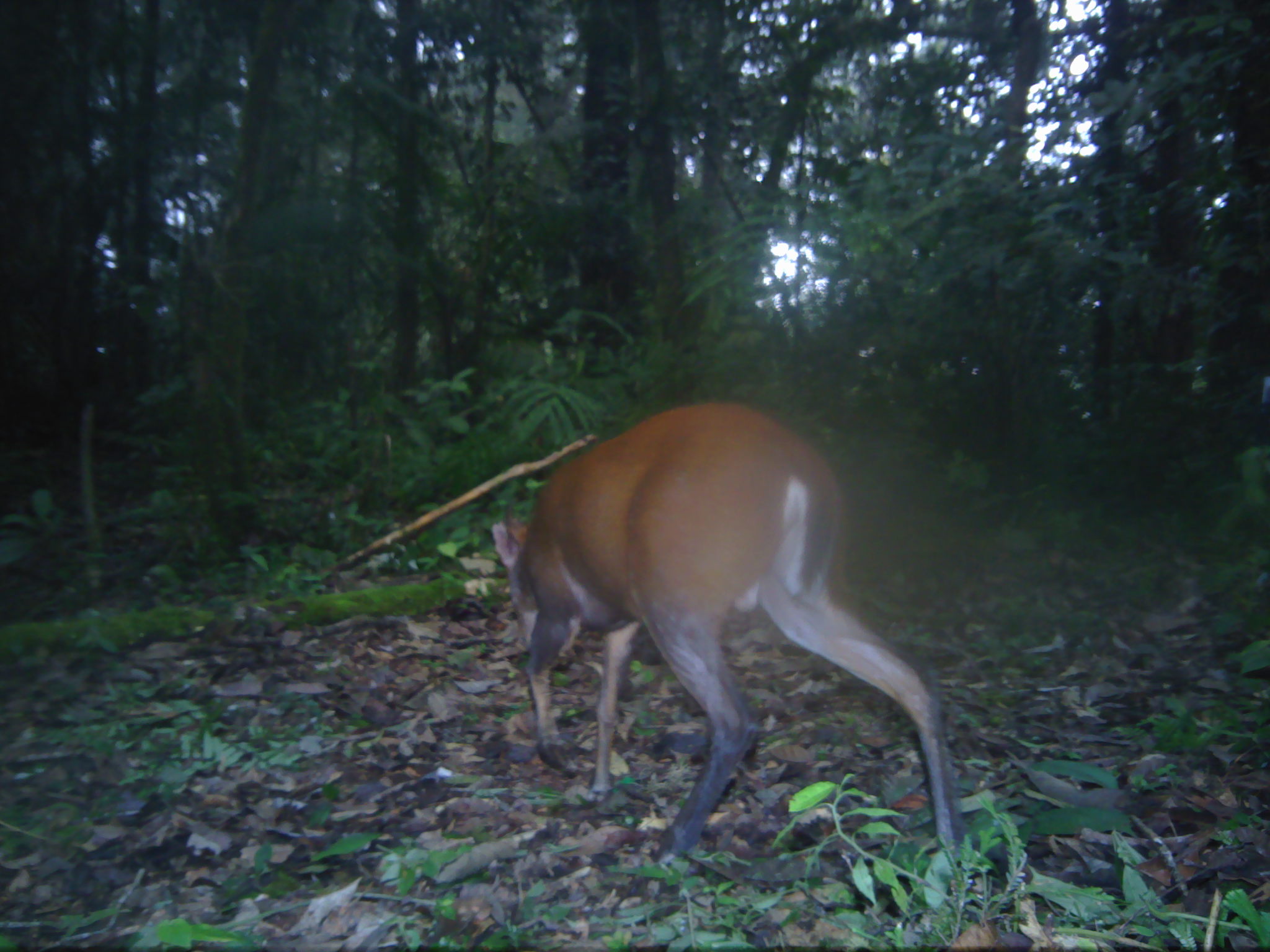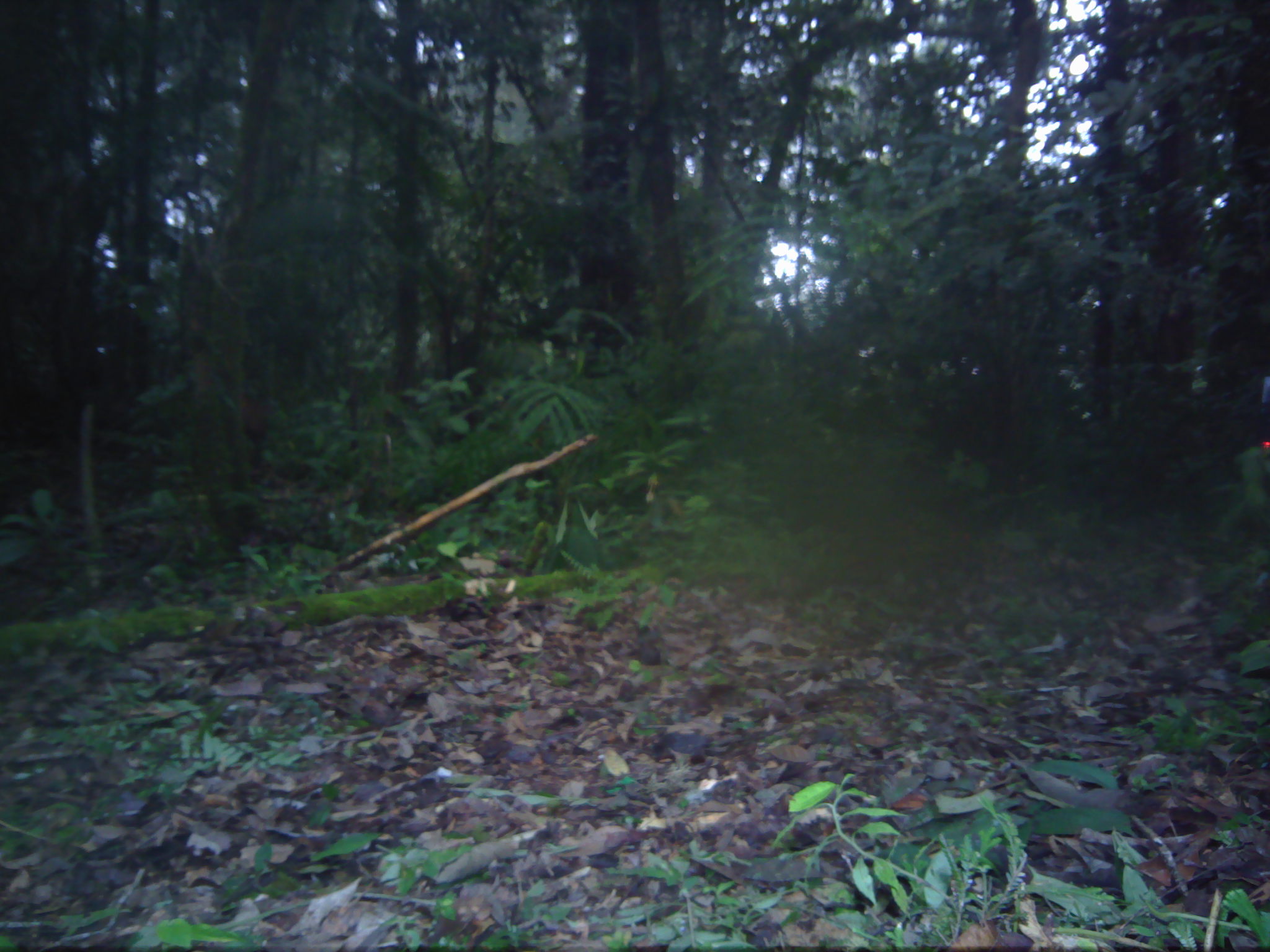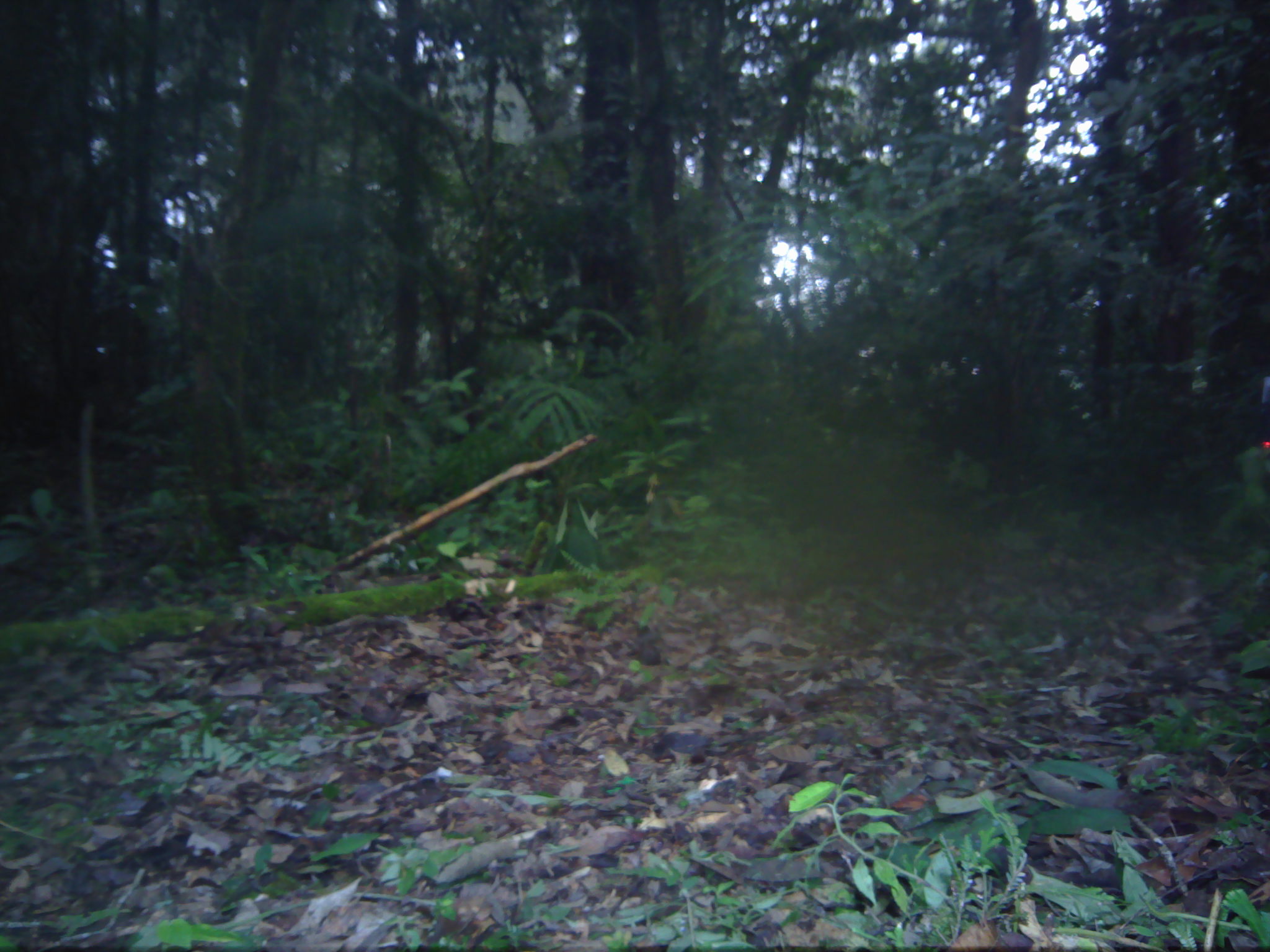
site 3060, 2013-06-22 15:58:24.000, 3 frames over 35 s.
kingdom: Animalia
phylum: Chordata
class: Mammalia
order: Artiodactyla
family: Cervidae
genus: Muntiacus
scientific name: Muntiacus muntjak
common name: southern red muntjac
Muntiacus muntjak (southern red muntjac), count 1.